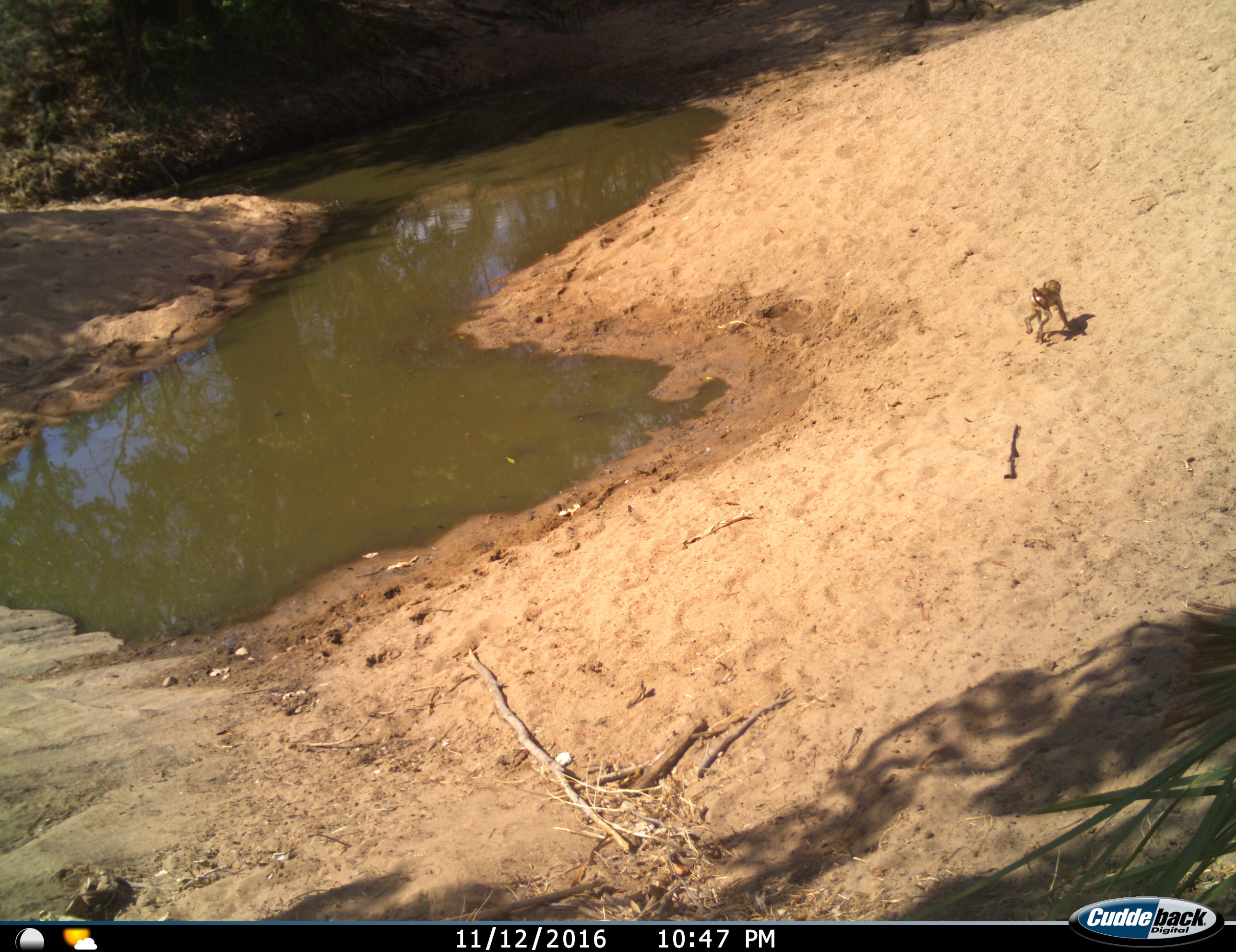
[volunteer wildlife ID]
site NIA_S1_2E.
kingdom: Animalia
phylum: Chordata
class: Mammalia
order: Primates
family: Cercopithecidae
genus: Papio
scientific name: Papio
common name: baboon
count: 1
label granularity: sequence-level